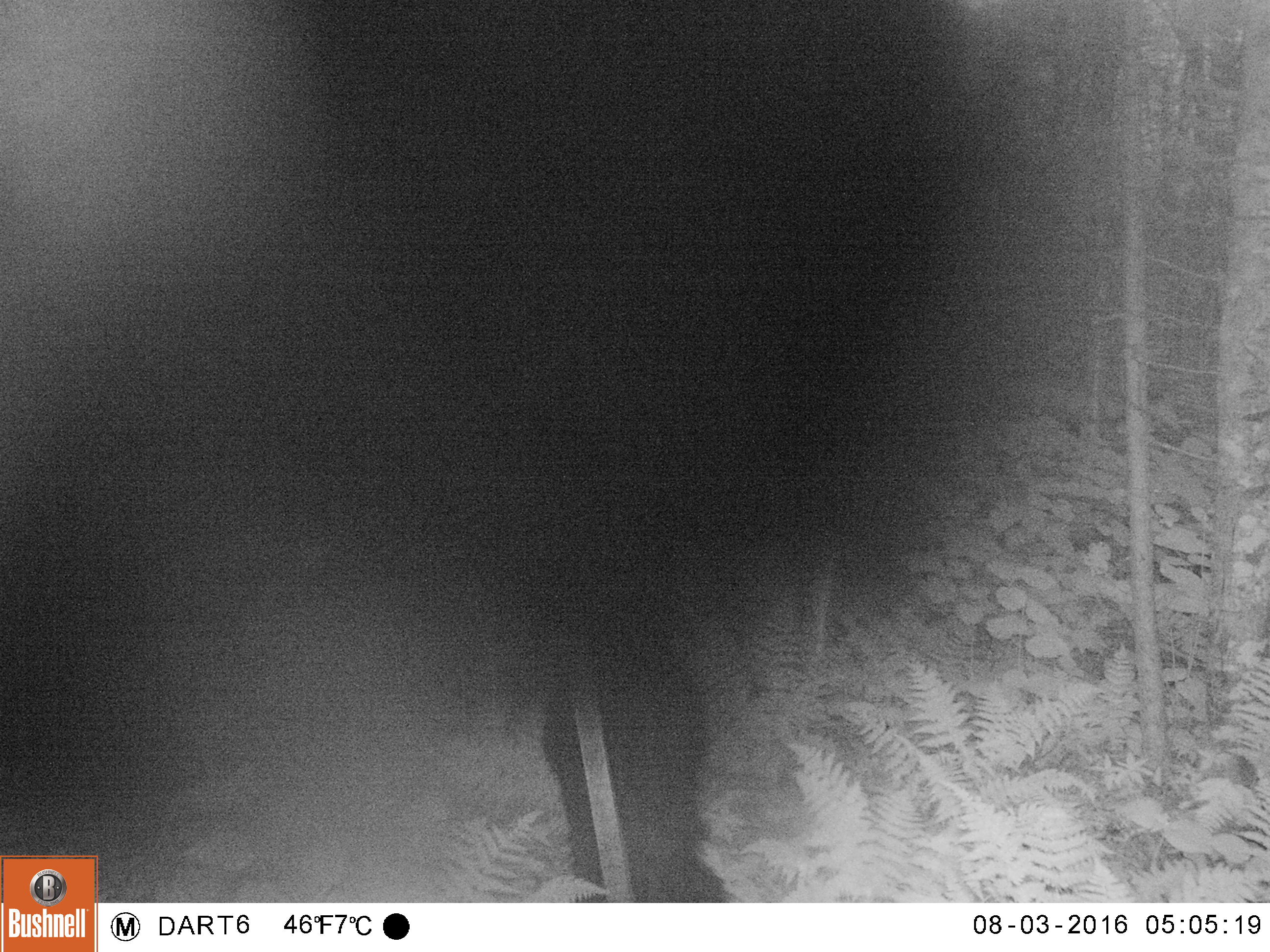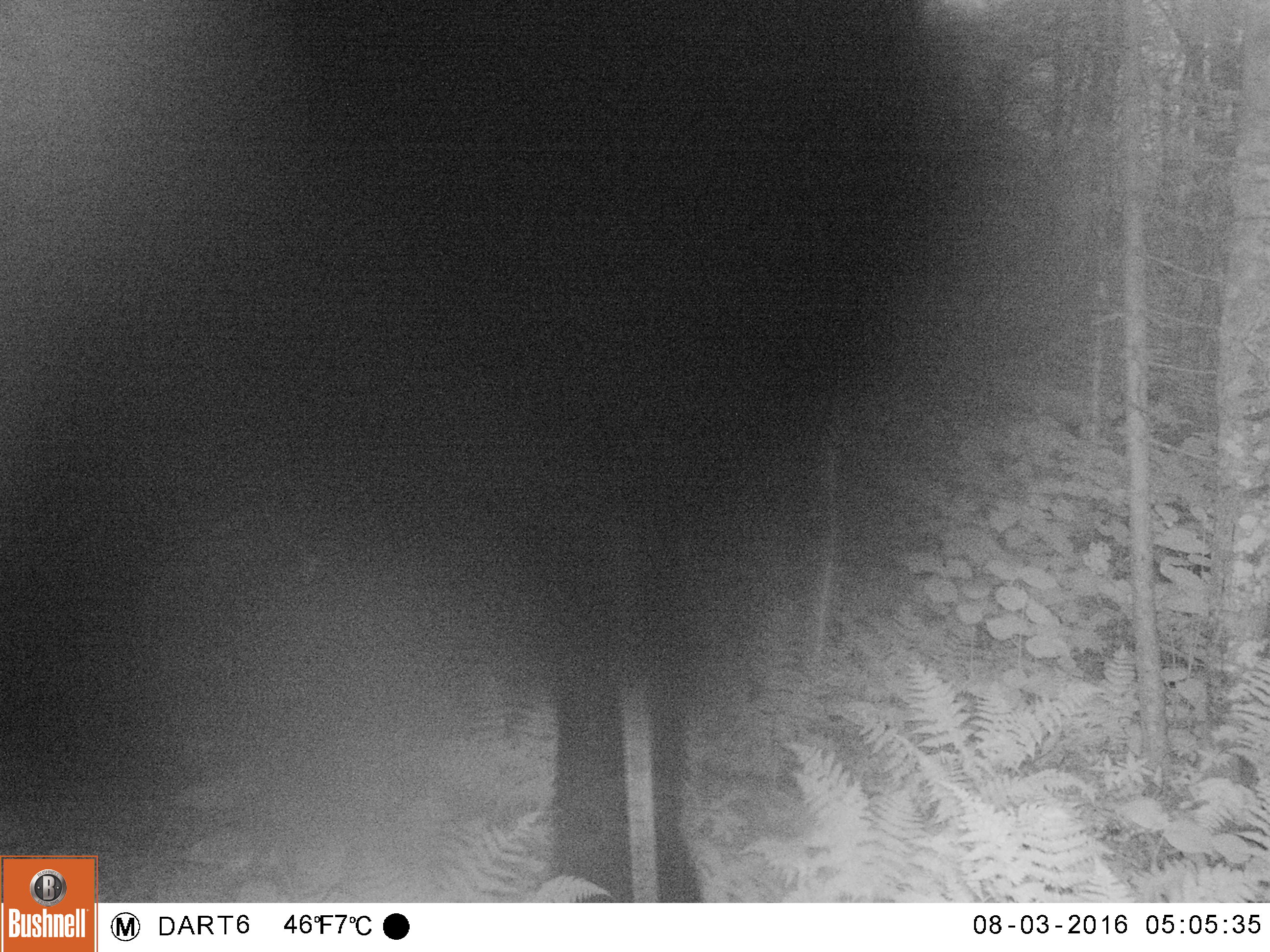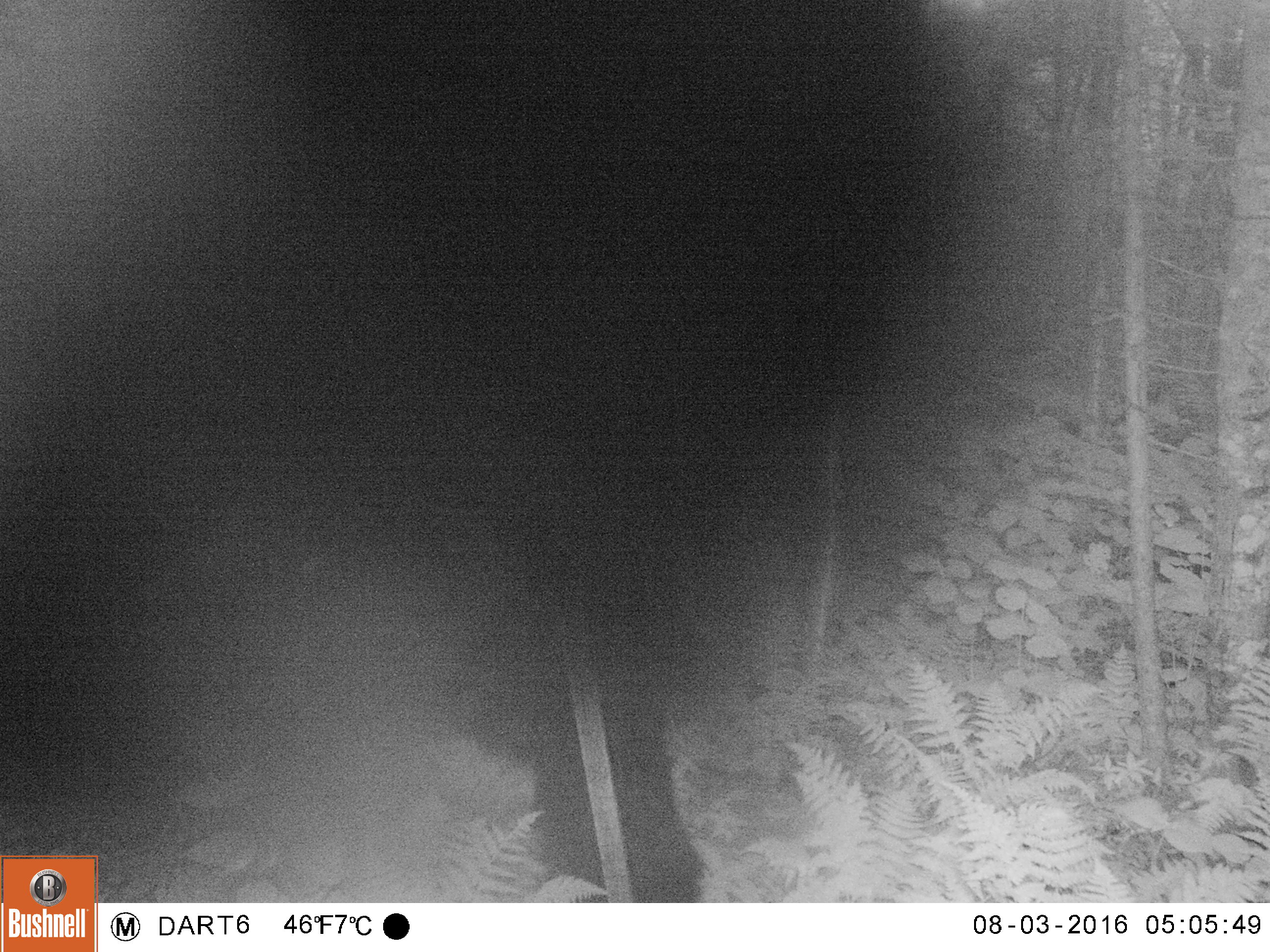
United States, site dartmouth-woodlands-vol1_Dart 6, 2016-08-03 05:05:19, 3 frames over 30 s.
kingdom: Animalia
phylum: Chordata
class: Mammalia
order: Carnivora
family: Ursidae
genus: Ursus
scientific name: Ursus americanus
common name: black bear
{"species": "black bear (Ursus americanus)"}